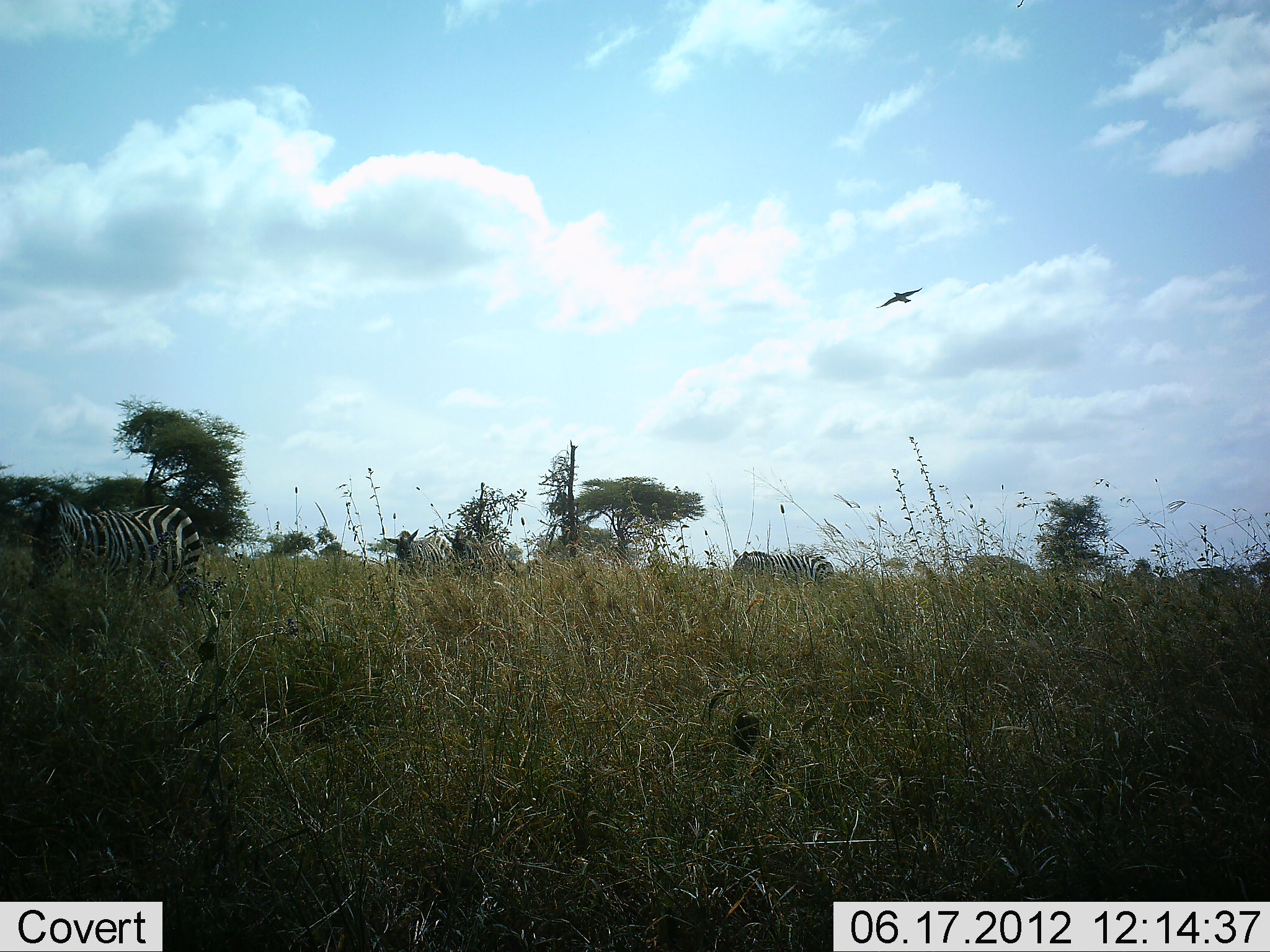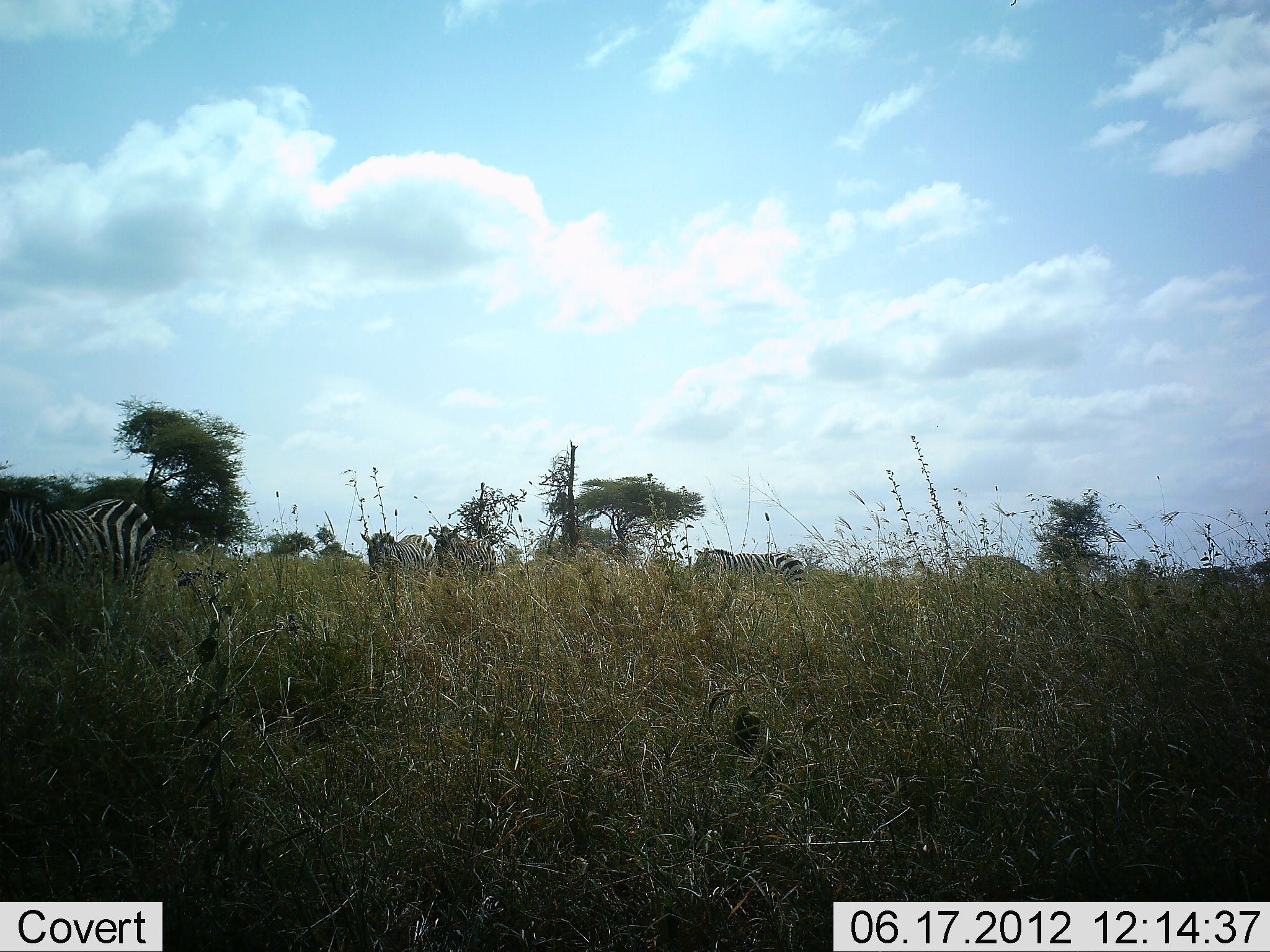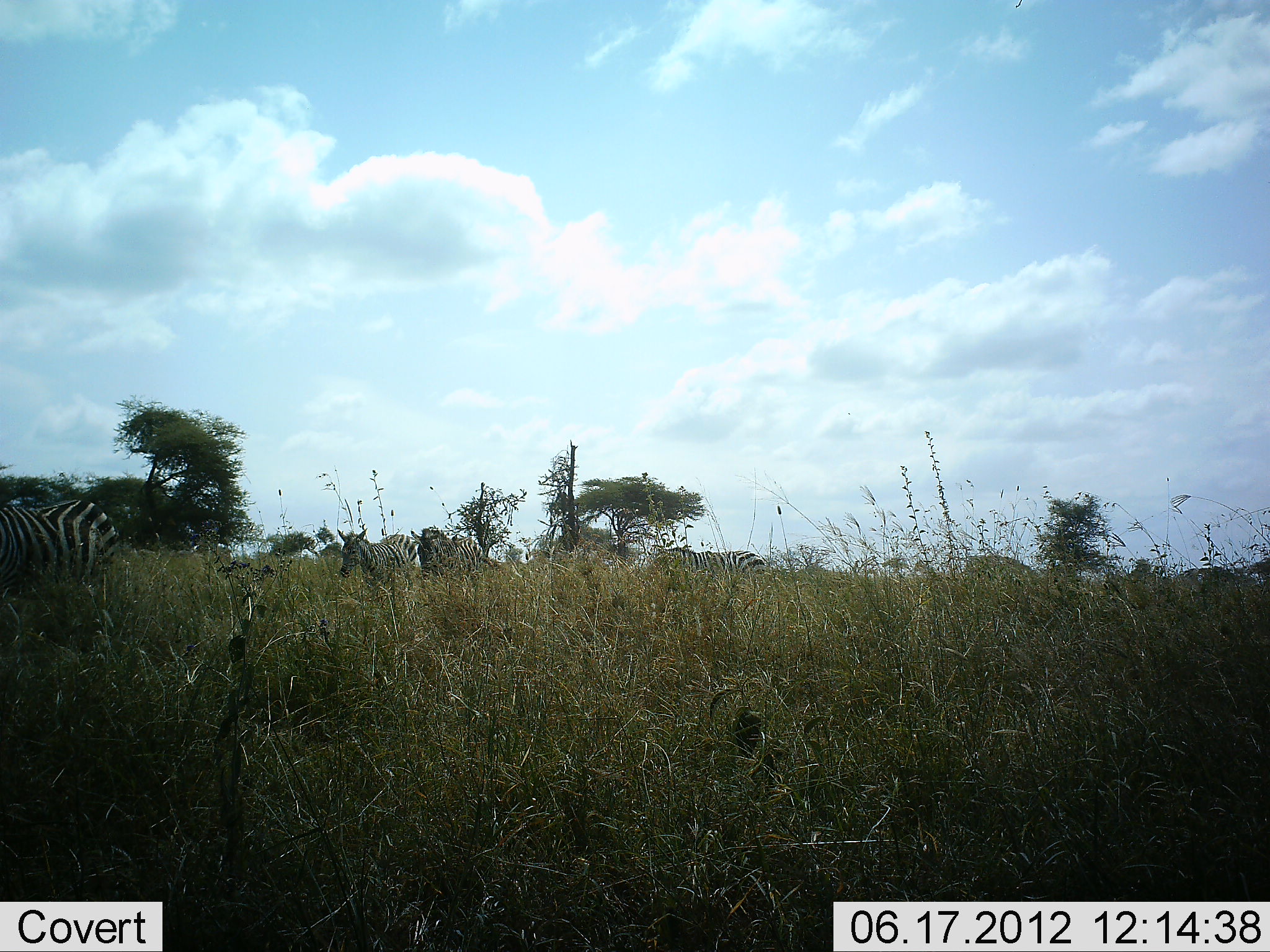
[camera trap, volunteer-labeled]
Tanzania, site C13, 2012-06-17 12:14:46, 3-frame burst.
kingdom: Animalia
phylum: Chordata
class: Mammalia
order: Perissodactyla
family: Equidae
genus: Equus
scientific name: Equus quagga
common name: plains zebra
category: zebra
Zebra (plains zebra) (Equus quagga), count 4. Behavior (volunteer vote fractions): standing 16%, resting 0%, moving 84%, interacting 0%. Young present (vote fraction): 0%. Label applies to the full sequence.